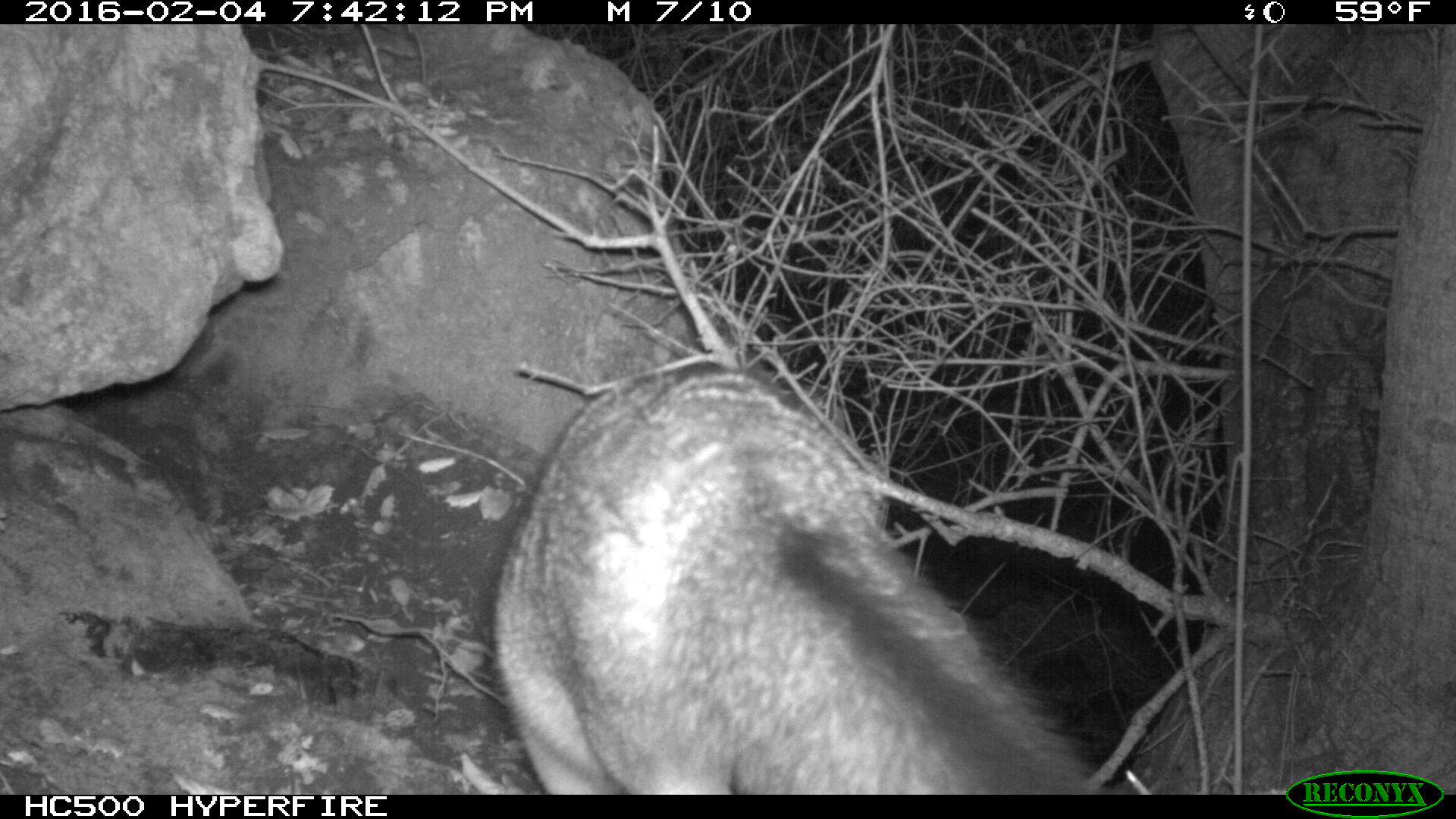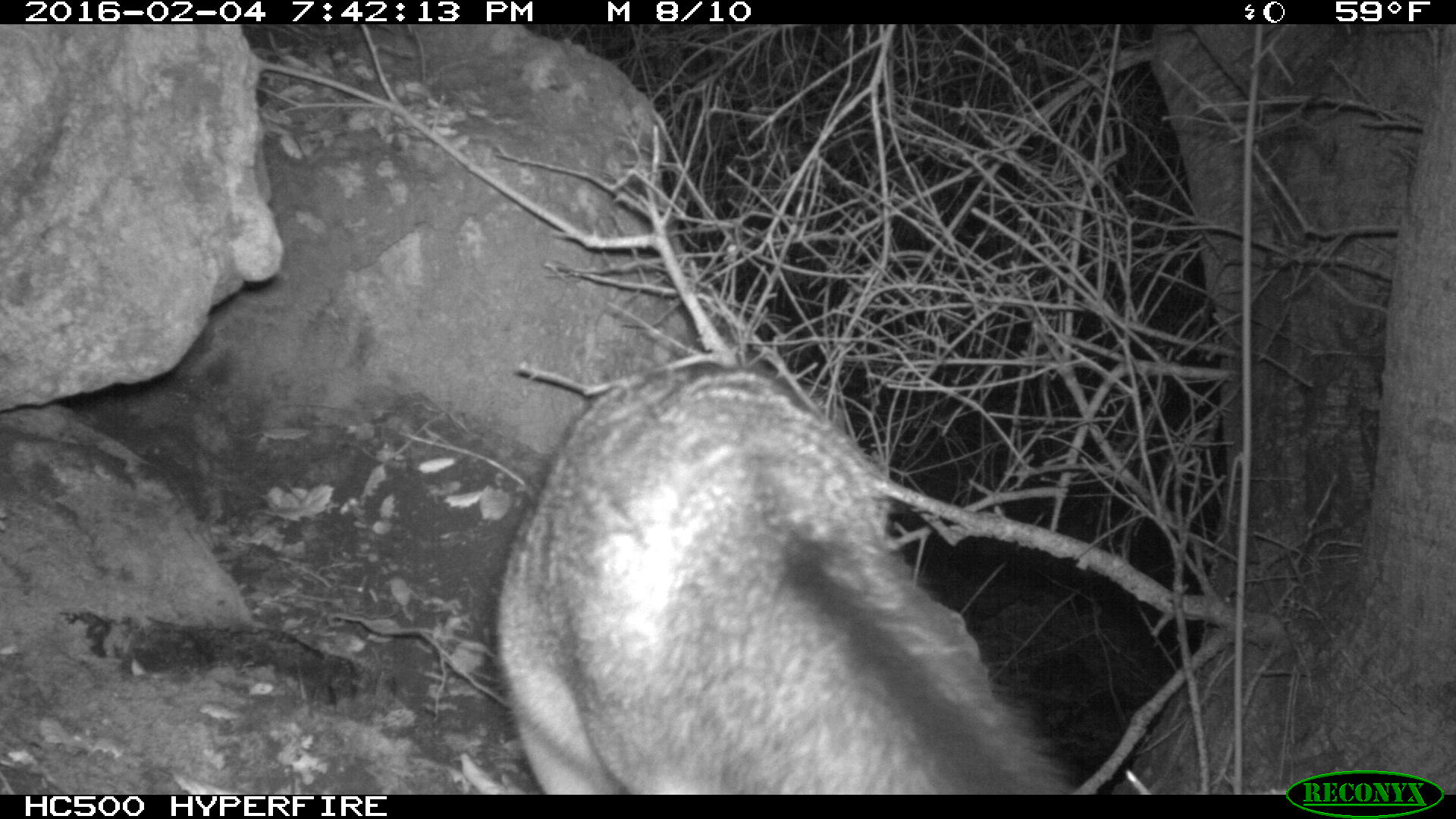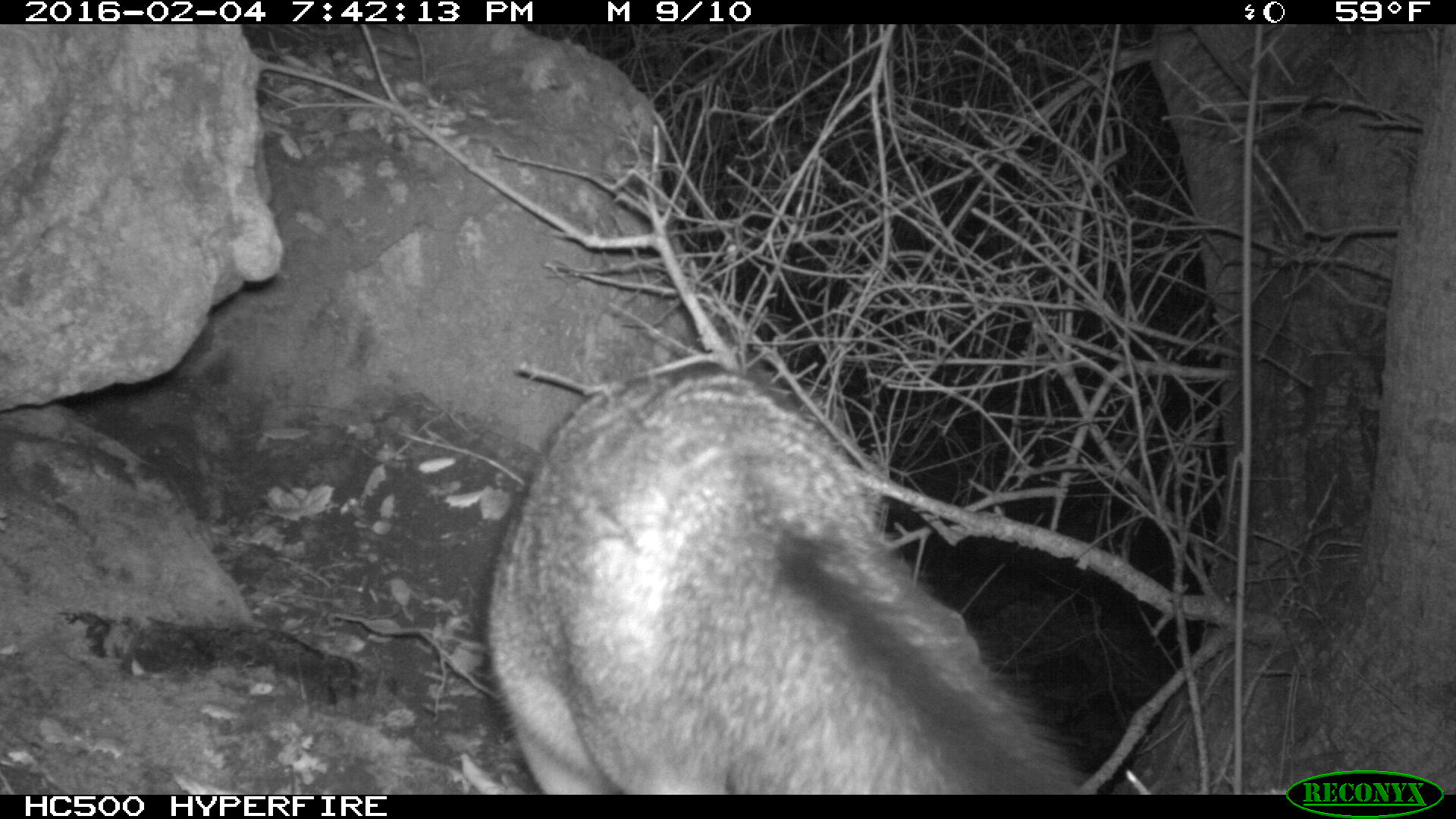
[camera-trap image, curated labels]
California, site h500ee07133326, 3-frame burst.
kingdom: Animalia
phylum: Chordata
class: Mammalia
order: Carnivora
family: Canidae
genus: Urocyon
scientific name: Urocyon littoralis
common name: island fox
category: fox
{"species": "fox (island fox) (Urocyon littoralis)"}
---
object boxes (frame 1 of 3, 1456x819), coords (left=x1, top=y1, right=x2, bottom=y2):
fox: (left=489, top=362, right=1132, bottom=794)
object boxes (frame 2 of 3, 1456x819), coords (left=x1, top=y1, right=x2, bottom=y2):
fox: (left=490, top=359, right=1075, bottom=794)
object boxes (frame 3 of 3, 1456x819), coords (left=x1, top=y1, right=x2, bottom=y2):
fox: (left=482, top=364, right=1085, bottom=793)